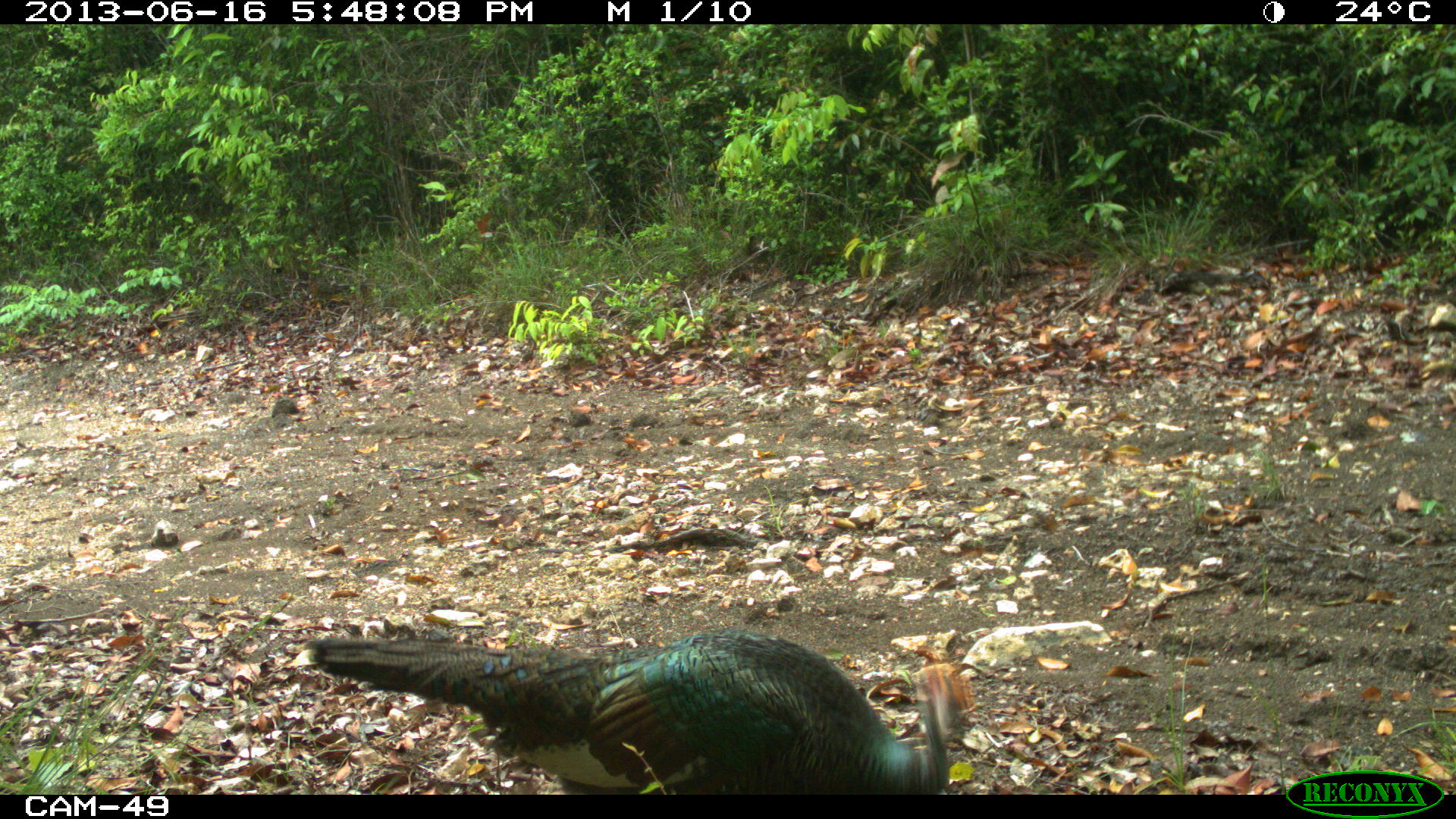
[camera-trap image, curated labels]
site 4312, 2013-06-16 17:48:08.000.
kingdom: Animalia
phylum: Chordata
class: Aves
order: Galliformes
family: Phasianidae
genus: Meleagris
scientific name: Meleagris ocellata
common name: ocellated turkey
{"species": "Meleagris ocellata (ocellated turkey)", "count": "2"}